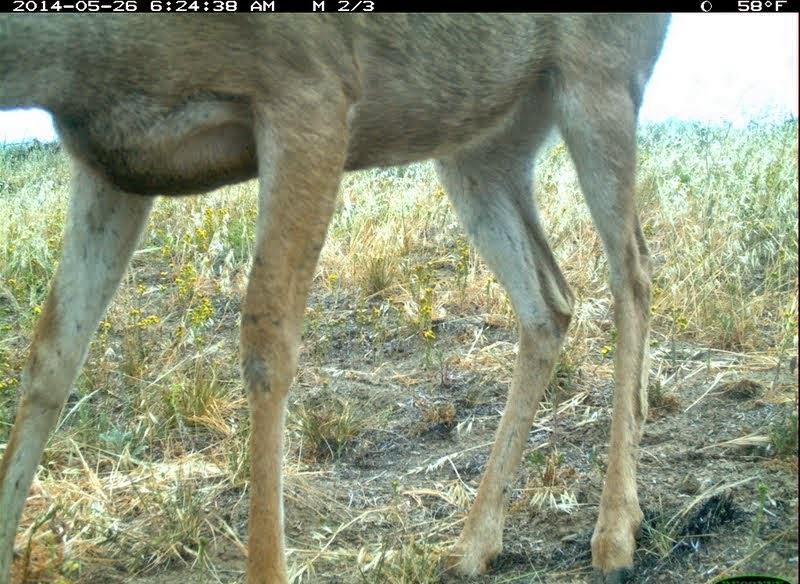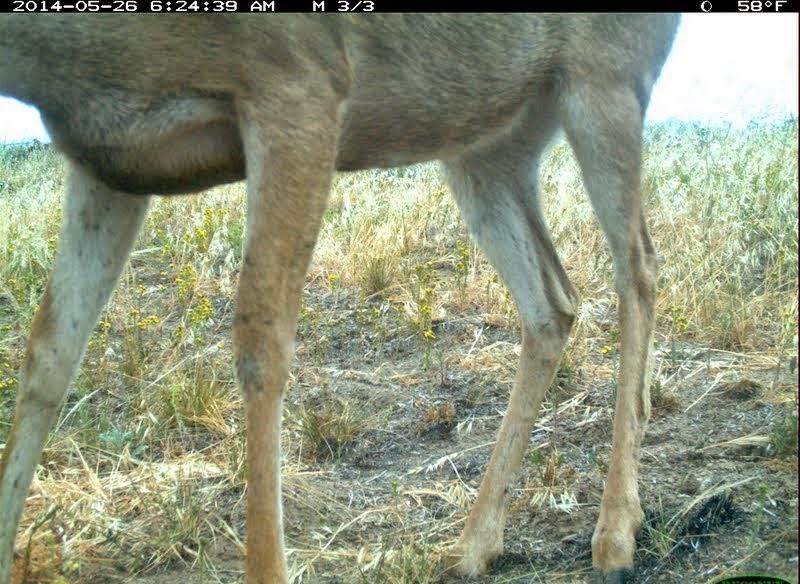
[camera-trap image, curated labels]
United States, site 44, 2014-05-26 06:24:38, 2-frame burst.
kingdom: Animalia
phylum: Chordata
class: Mammalia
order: Artiodactyla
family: Cervidae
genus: Odocoileus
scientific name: Odocoileus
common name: deer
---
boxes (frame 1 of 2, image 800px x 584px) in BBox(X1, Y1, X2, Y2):
deer: BBox(0, 13, 670, 584)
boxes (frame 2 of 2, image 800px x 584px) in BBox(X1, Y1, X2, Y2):
deer: BBox(0, 10, 686, 584)